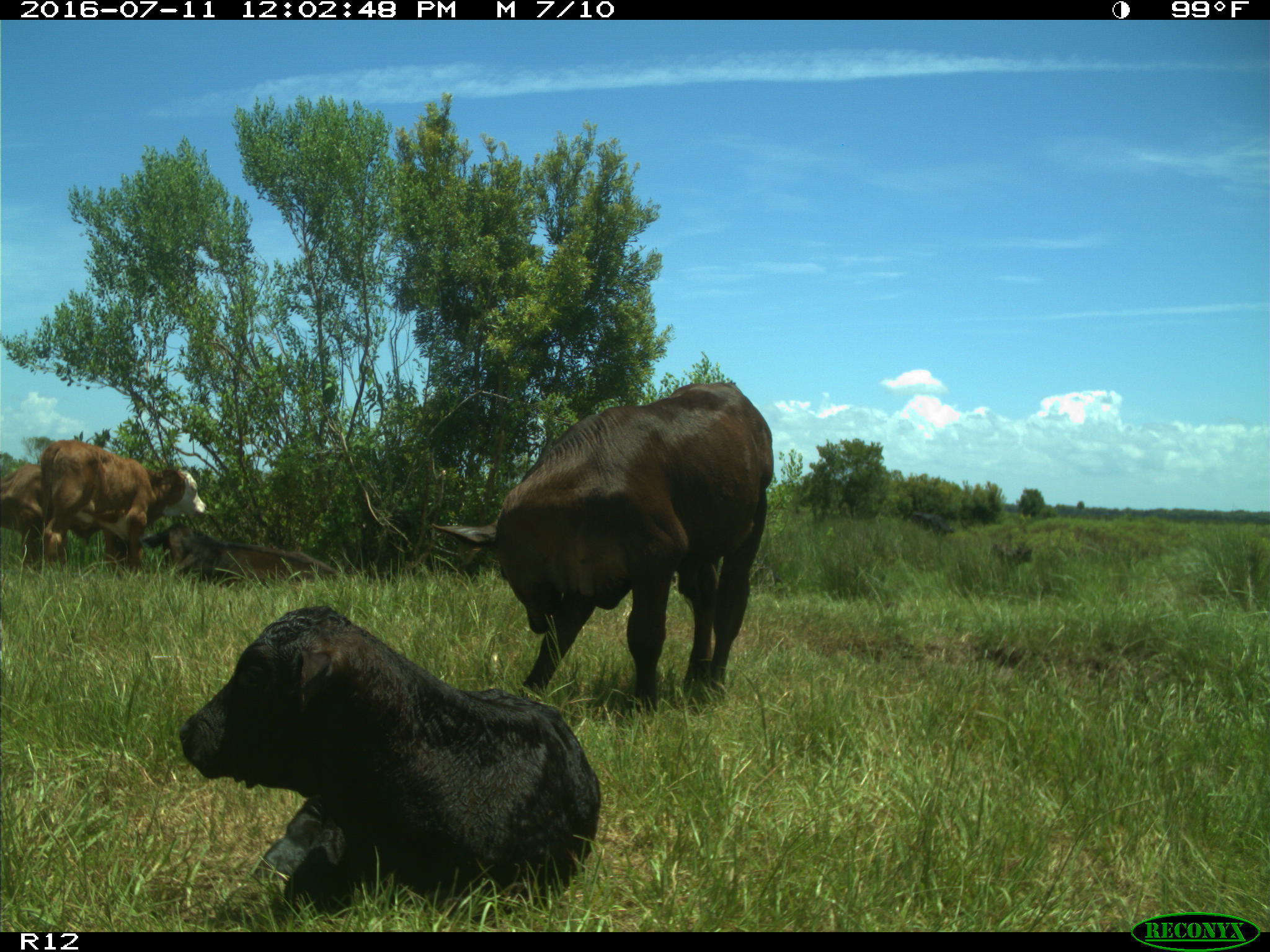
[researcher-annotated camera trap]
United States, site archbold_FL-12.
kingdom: Animalia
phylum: Chordata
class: Mammalia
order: Artiodactyla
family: Bovidae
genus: Bos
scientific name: Bos taurus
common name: domestic cow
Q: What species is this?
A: Bos taurus (domestic cow).